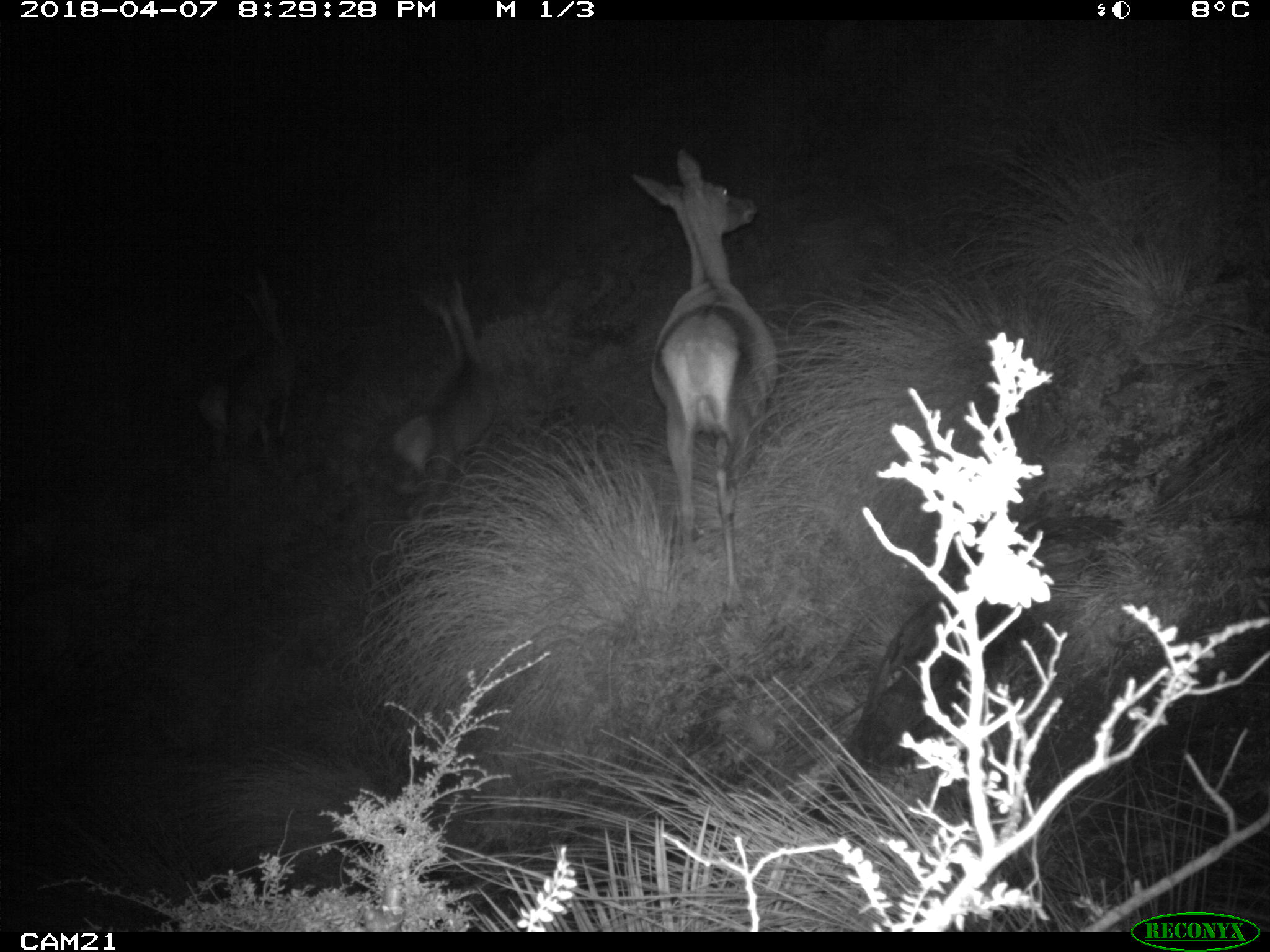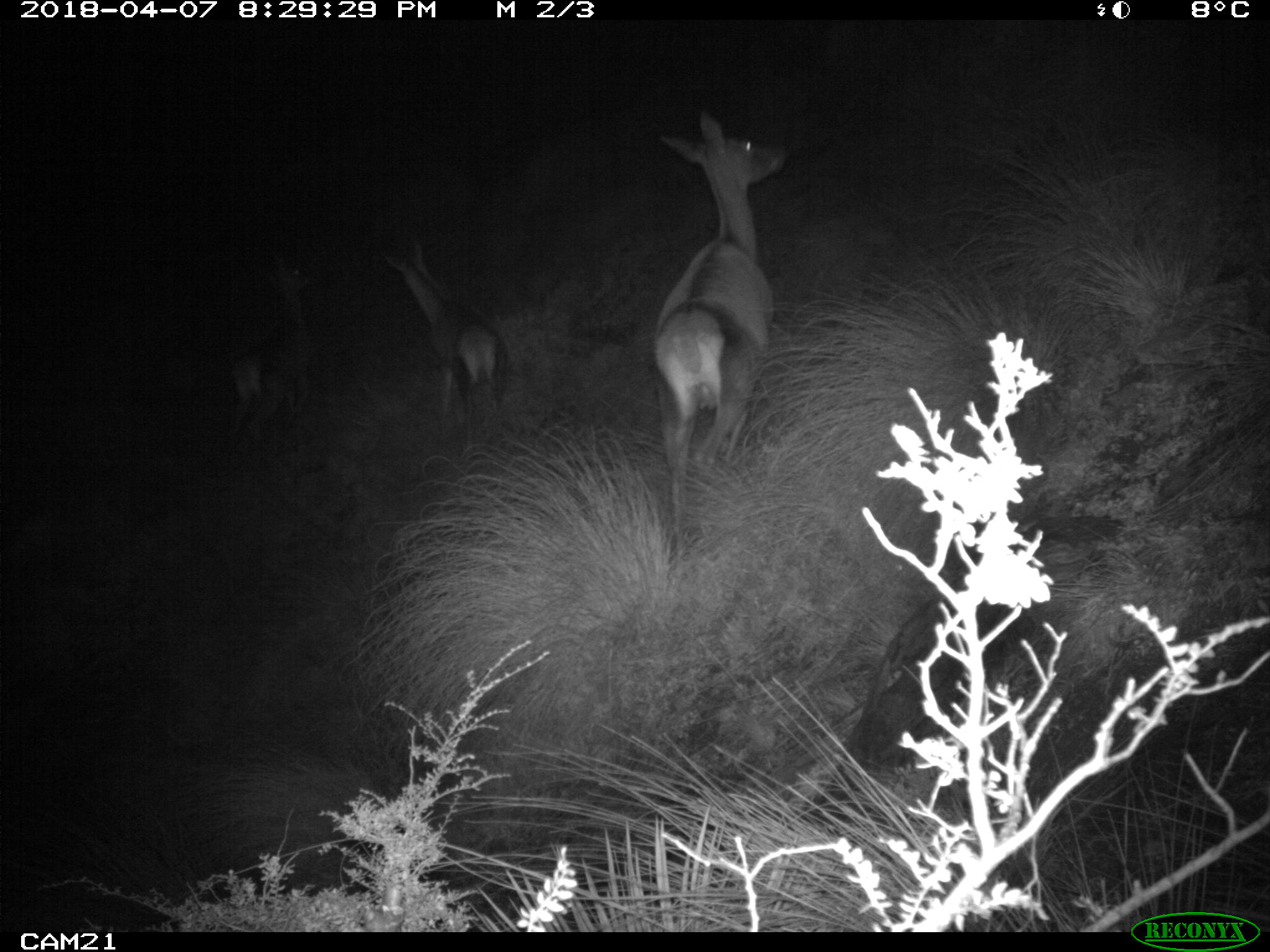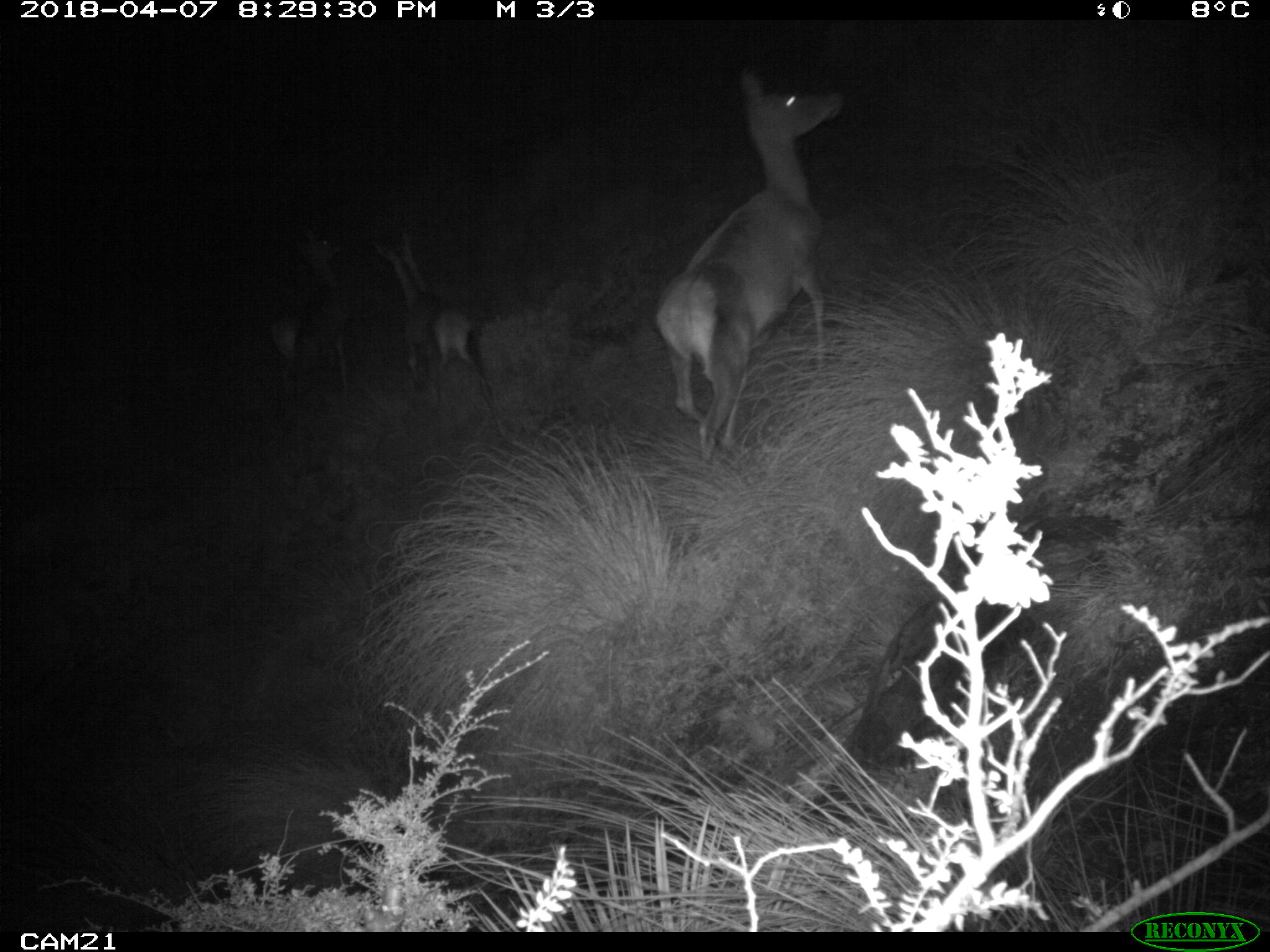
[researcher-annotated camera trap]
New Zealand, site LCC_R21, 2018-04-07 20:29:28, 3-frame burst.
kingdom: Animalia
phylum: Chordata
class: Mammalia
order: Artiodactyla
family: Cervidae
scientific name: Cervidae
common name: deer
Deer (Cervidae).